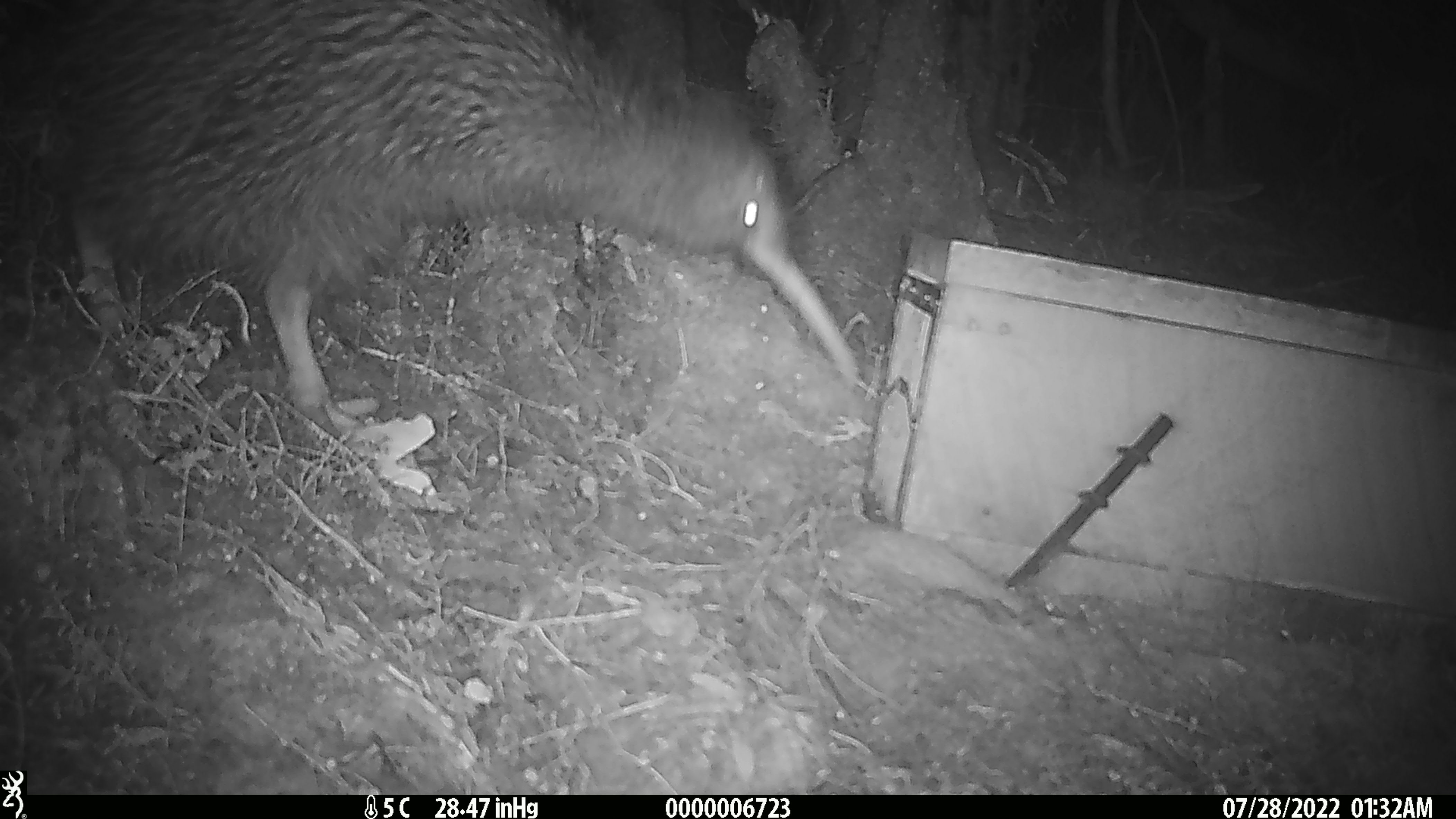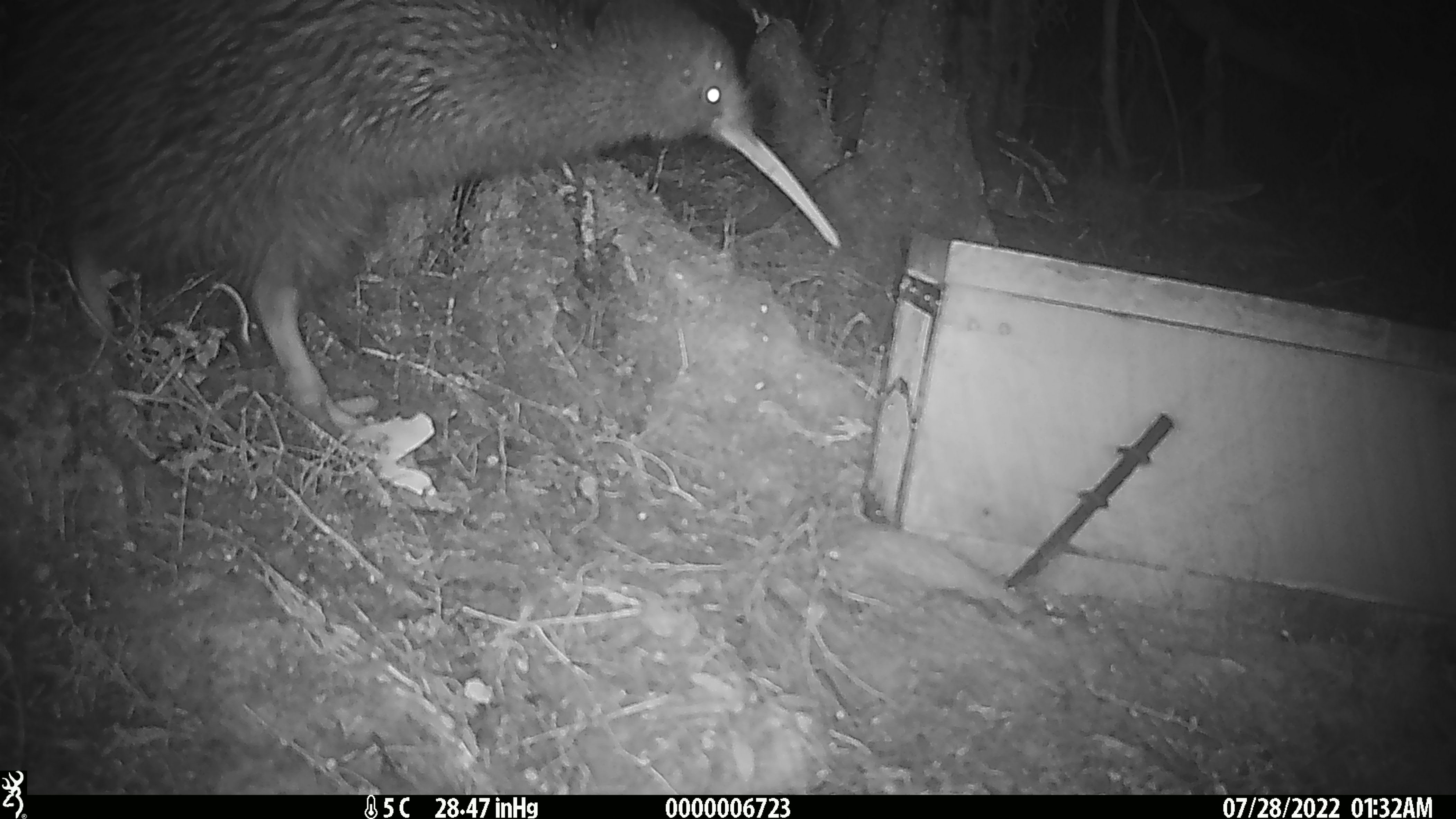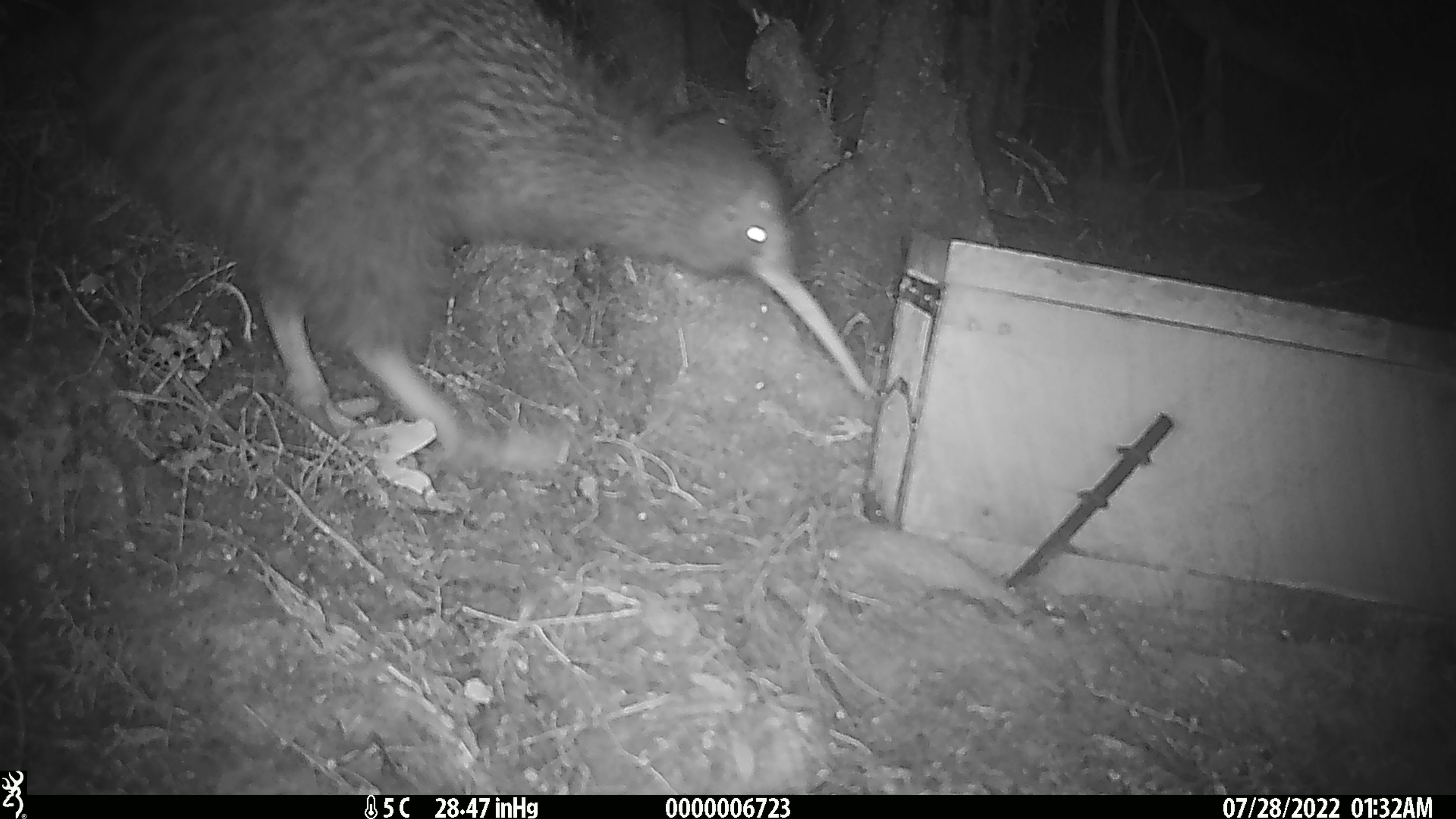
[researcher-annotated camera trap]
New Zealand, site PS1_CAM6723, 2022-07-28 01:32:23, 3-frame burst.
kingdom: Animalia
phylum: Chordata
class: Aves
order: Apterygiformes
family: Apterygidae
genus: Apteryx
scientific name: Apteryx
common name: kiwi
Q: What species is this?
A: Kiwi (Apteryx).